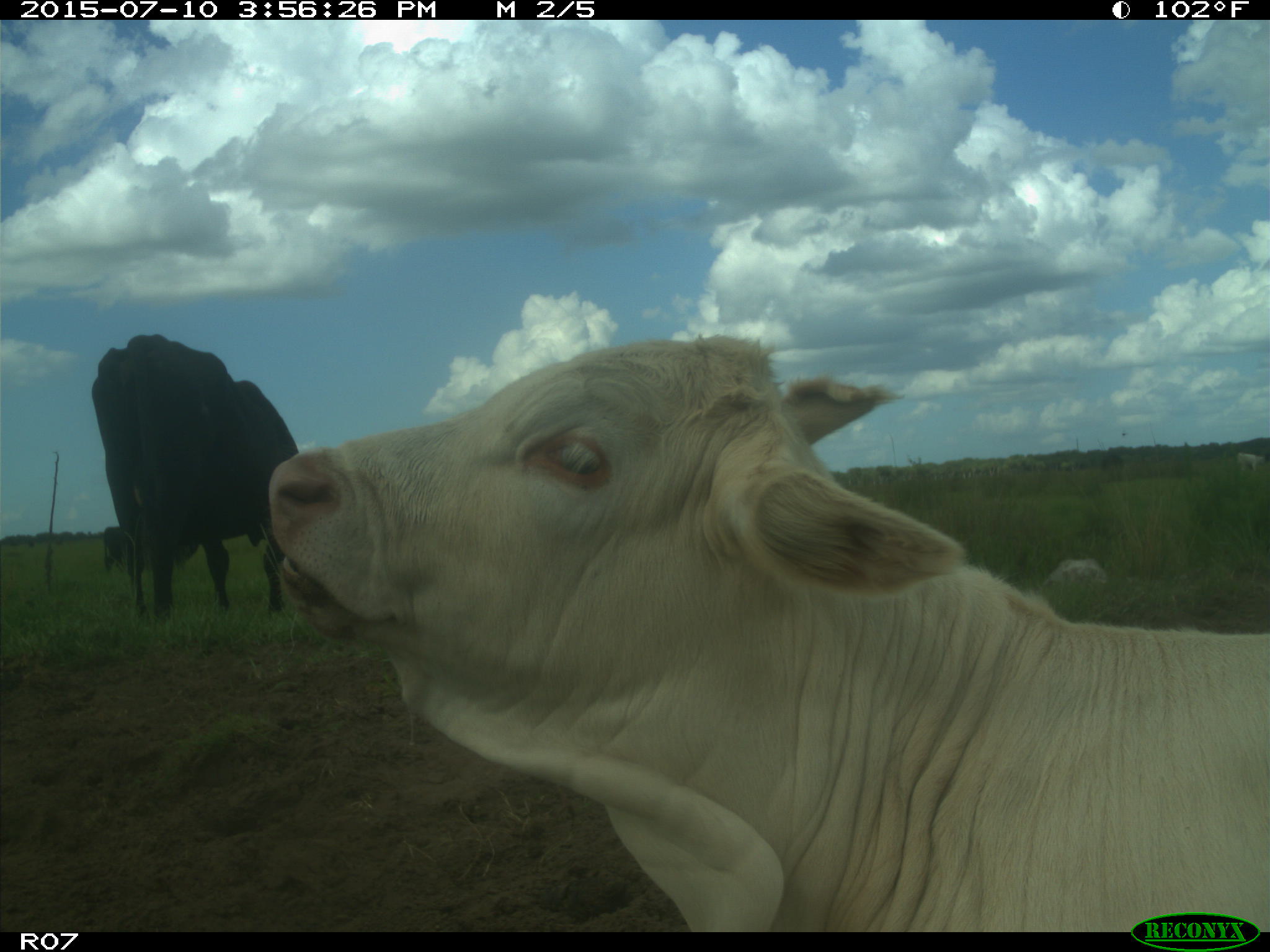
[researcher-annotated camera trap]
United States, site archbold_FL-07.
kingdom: Animalia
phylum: Chordata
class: Mammalia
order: Artiodactyla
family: Bovidae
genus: Bos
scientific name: Bos taurus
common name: domestic cow